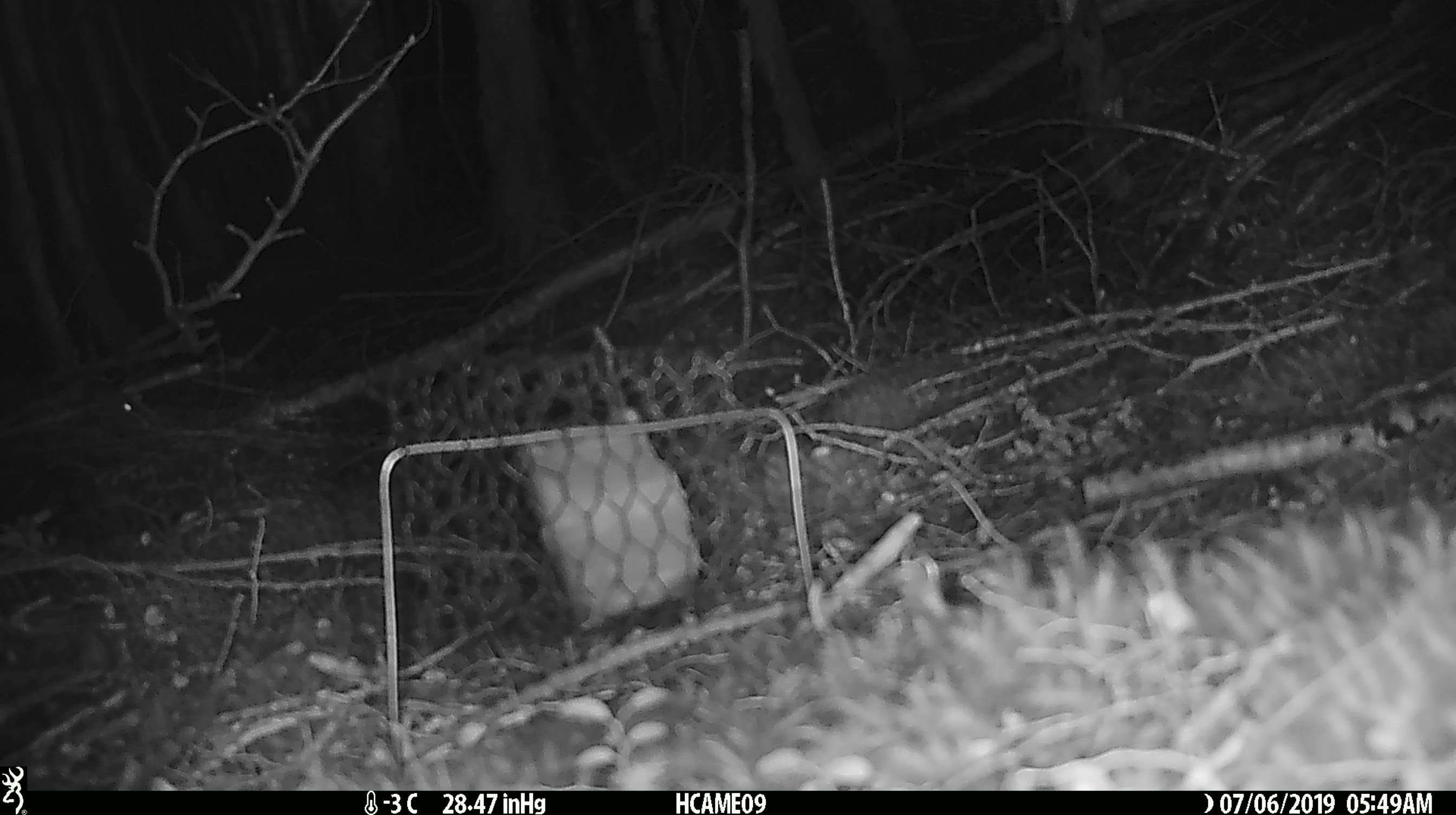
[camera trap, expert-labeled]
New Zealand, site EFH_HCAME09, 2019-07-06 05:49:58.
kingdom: Animalia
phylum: Chordata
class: Mammalia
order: Rodentia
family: Muridae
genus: Mus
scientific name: Mus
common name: mouse